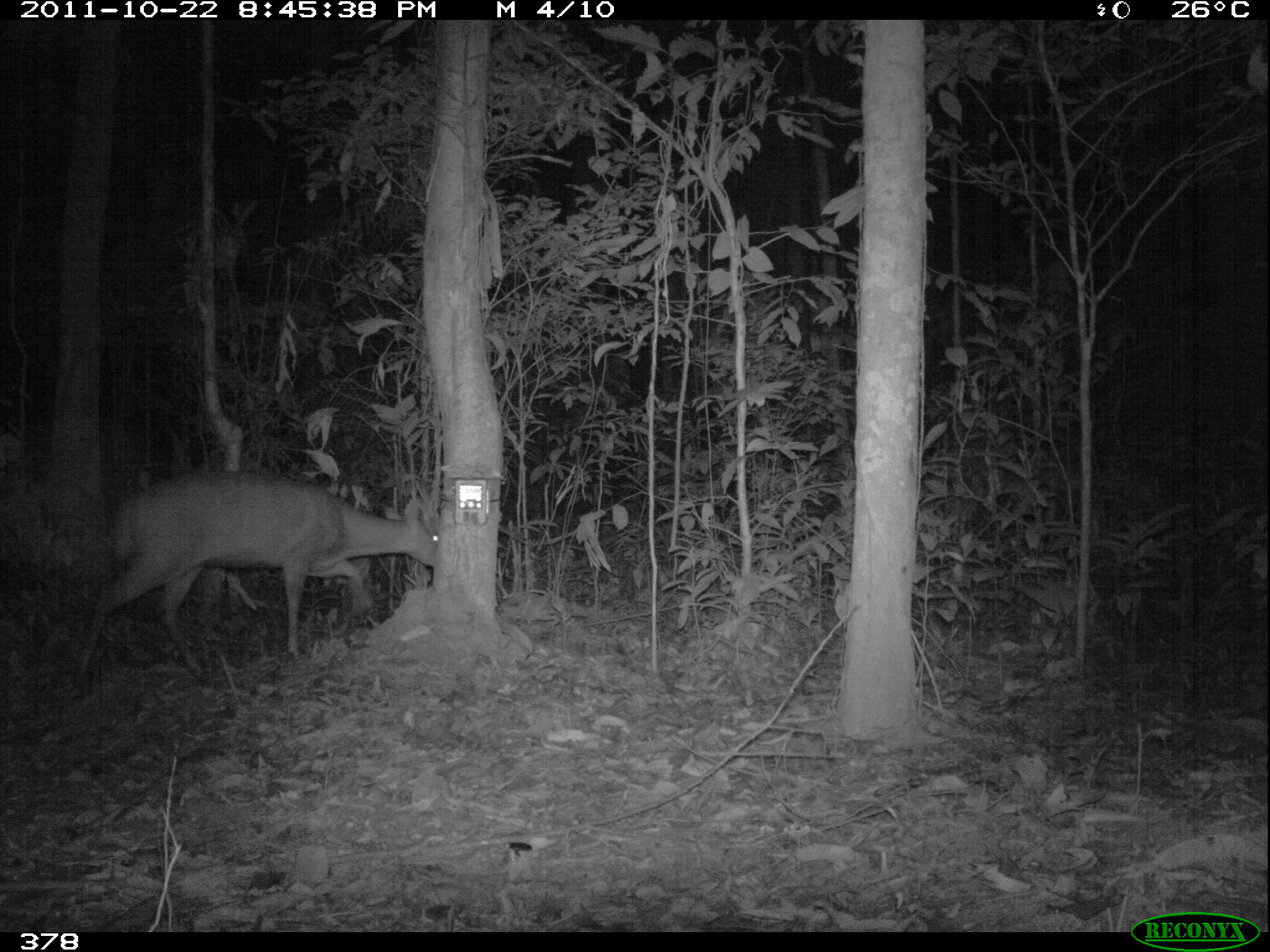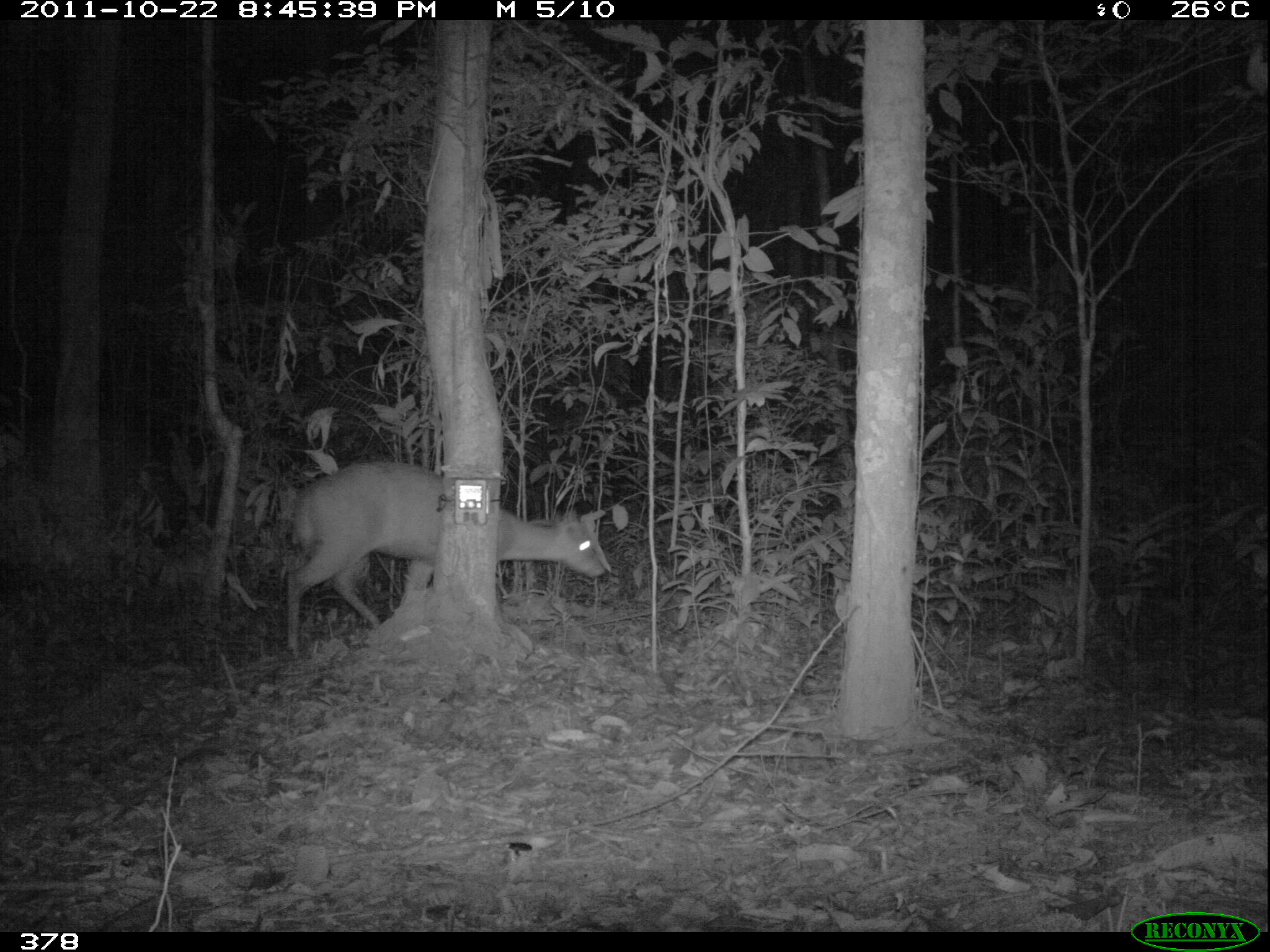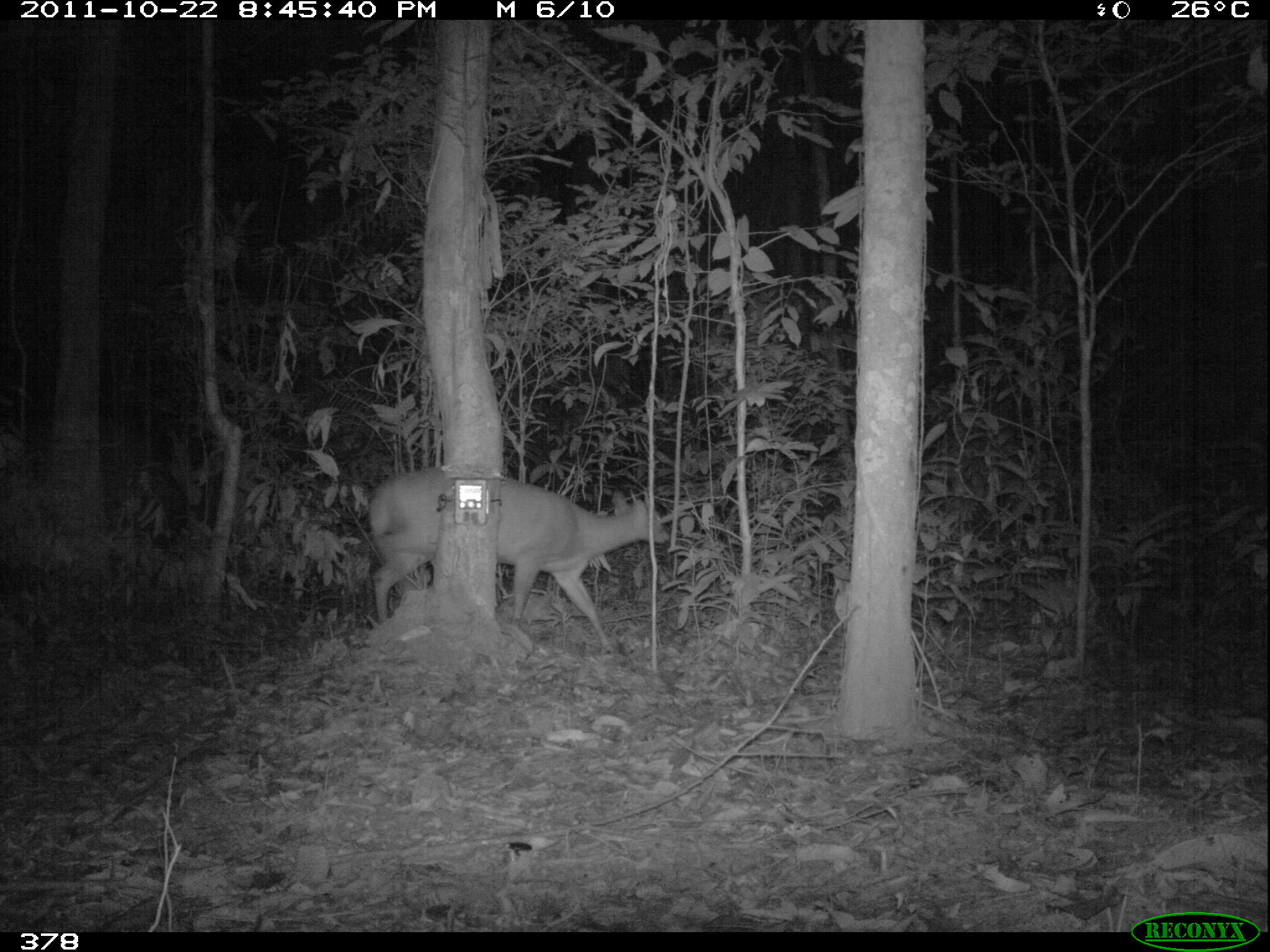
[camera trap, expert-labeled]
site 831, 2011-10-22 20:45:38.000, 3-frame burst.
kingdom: Animalia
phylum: Chordata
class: Mammalia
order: Artiodactyla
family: Cervidae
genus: Mazama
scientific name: Mazama americana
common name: red brocket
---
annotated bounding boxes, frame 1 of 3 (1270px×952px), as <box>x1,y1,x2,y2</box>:
mazama americana: <box>73,469,438,672</box>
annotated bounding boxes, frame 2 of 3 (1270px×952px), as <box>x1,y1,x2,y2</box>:
mazama americana: <box>284,460,606,661</box>